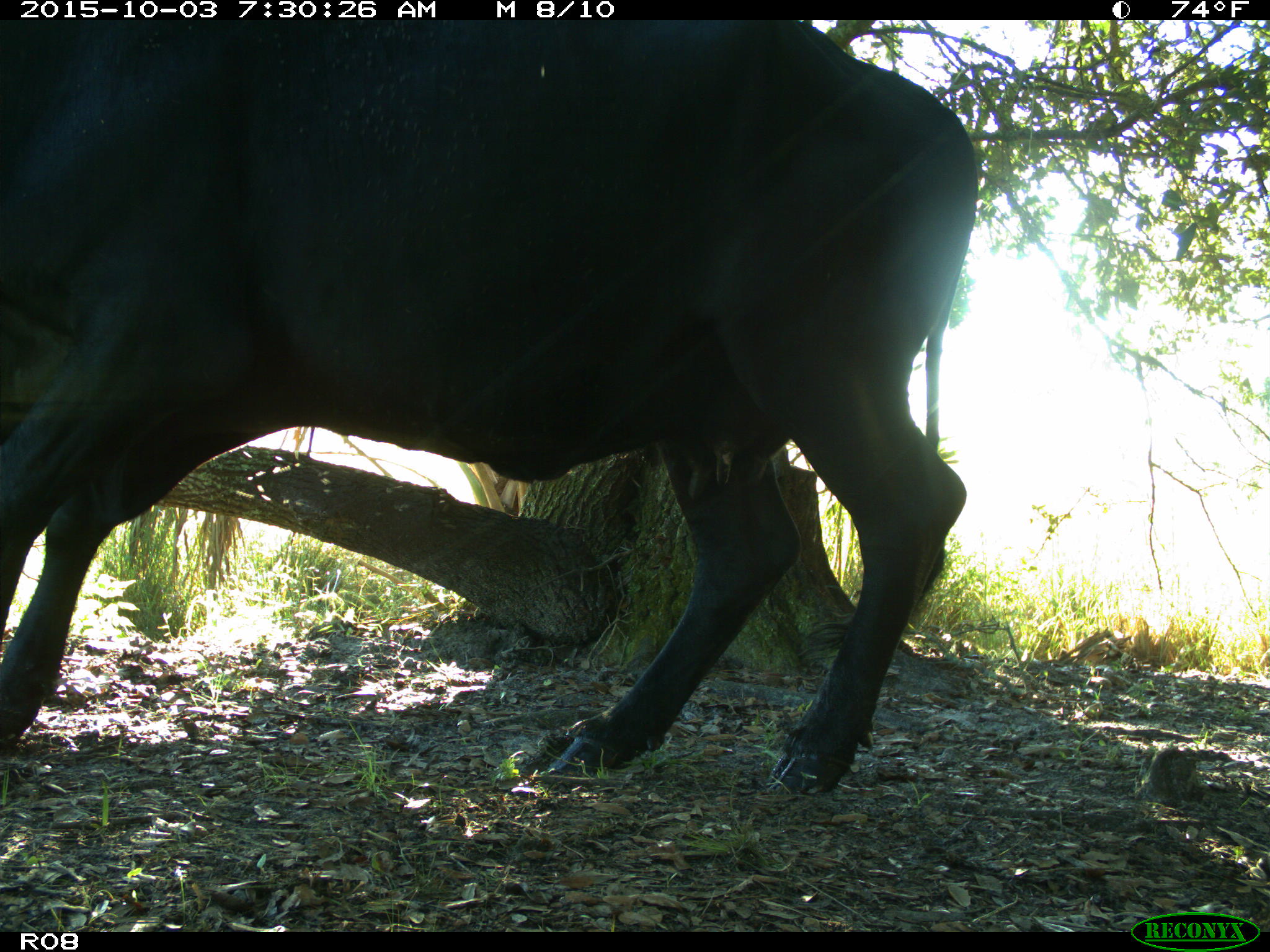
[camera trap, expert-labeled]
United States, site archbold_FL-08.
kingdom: Animalia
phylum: Chordata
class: Mammalia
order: Artiodactyla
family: Bovidae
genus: Bos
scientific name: Bos taurus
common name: domestic cow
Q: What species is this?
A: Bos taurus (domestic cow).